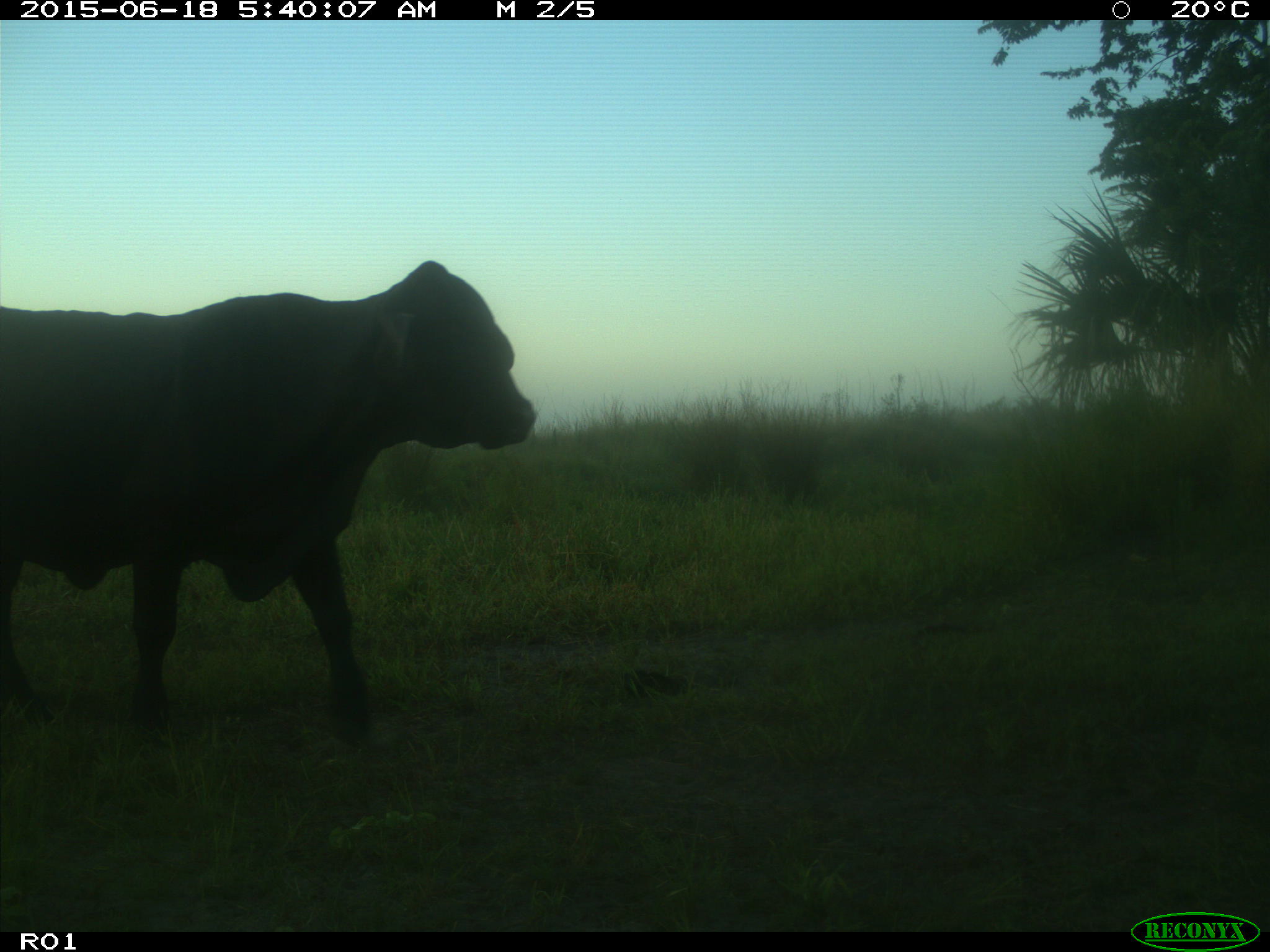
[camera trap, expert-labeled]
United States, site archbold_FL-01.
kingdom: Animalia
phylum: Chordata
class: Mammalia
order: Artiodactyla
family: Bovidae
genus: Bos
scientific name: Bos taurus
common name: domestic cow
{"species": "Bos taurus (domestic cow)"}